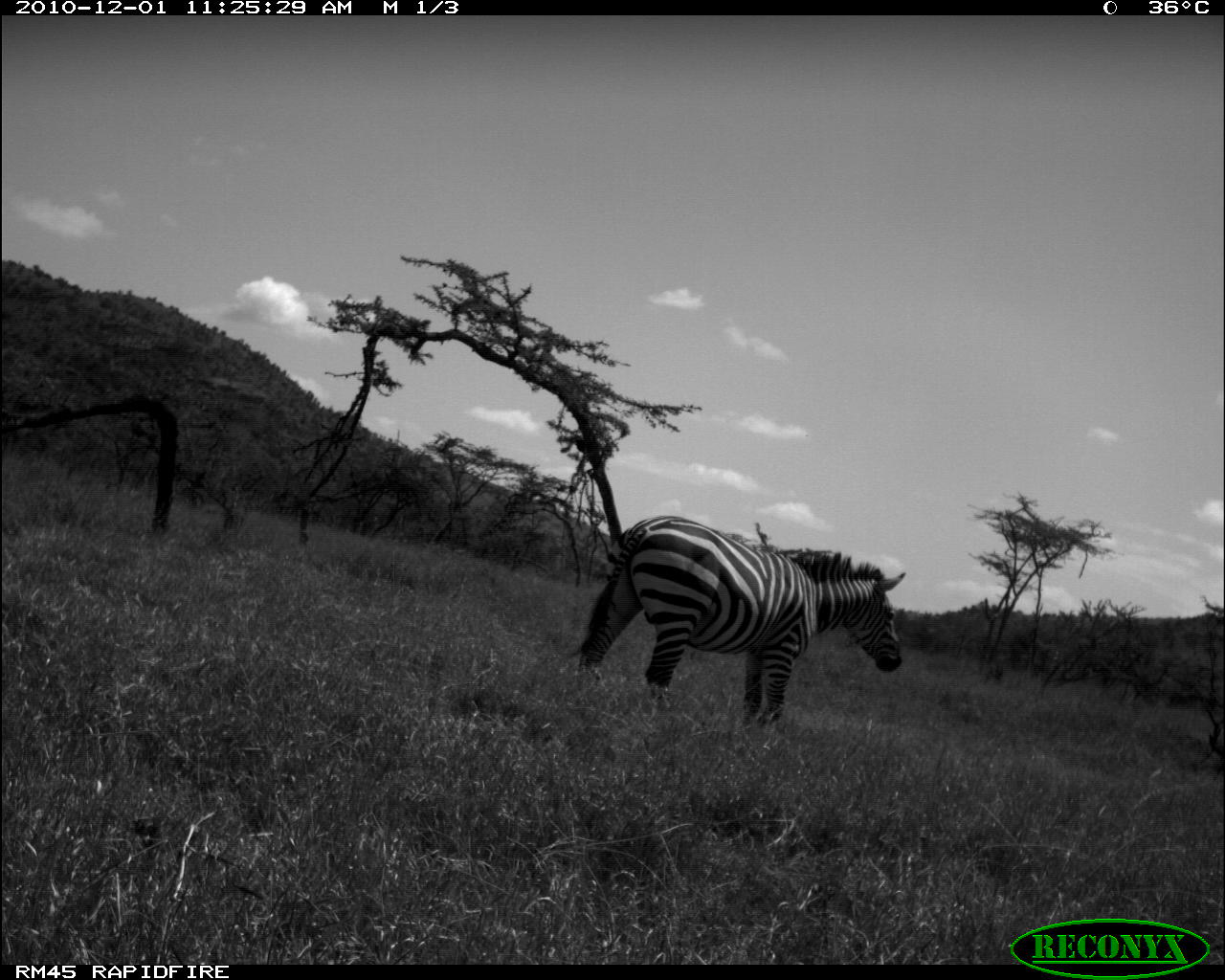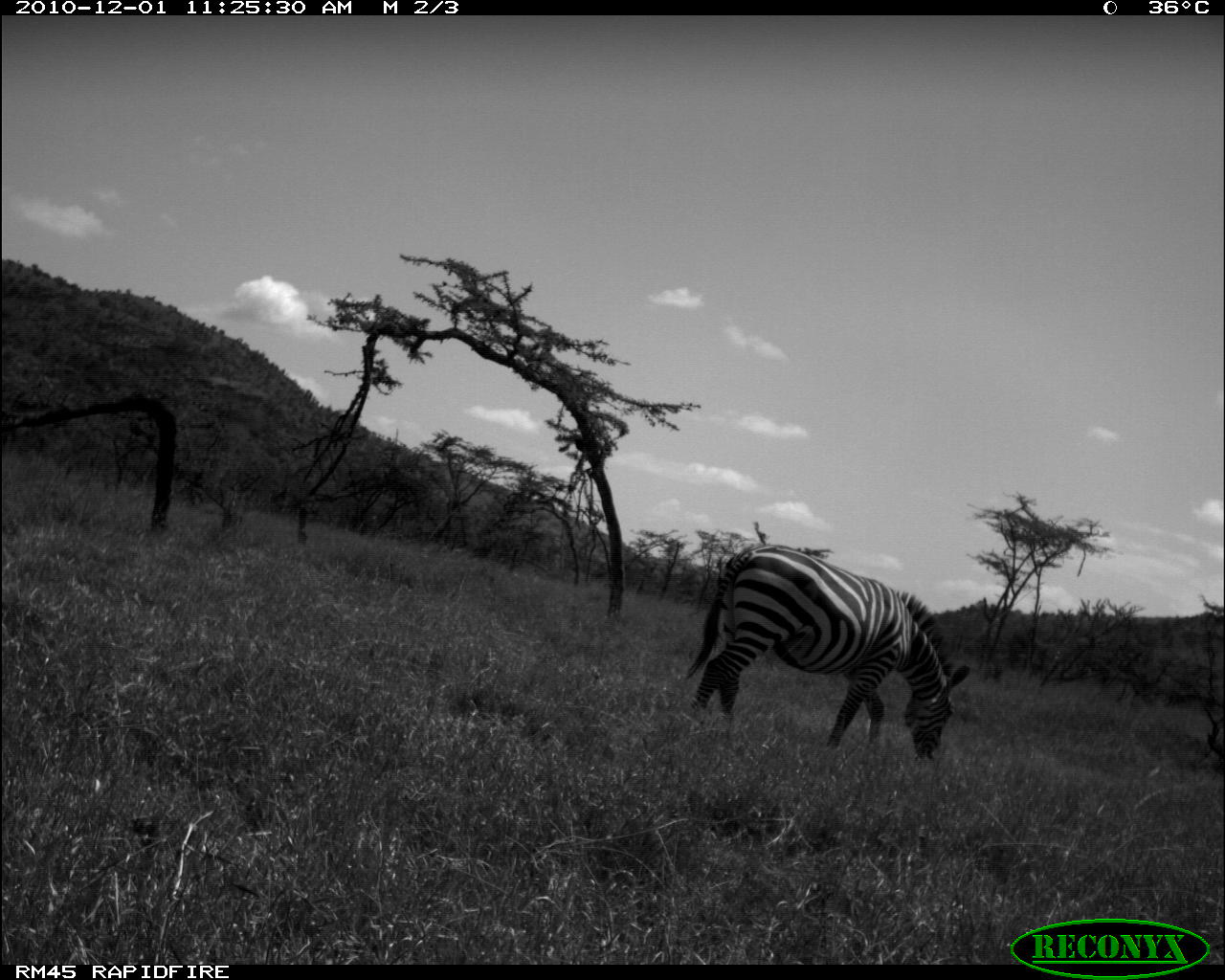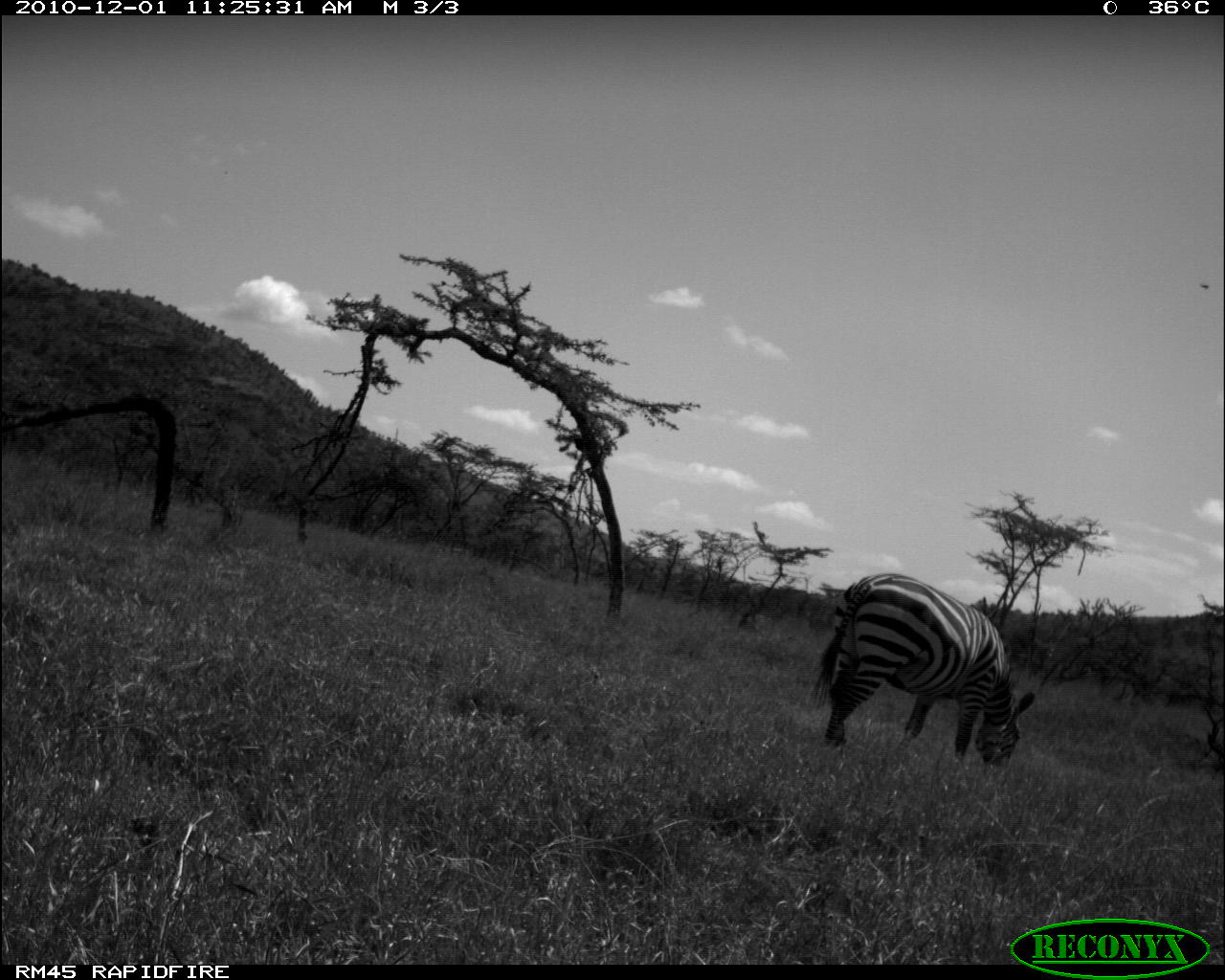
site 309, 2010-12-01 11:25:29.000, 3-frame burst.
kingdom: Animalia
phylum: Chordata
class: Mammalia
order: Perissodactyla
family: Equidae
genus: Equus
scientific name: Equus quagga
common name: plains zebra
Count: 1.